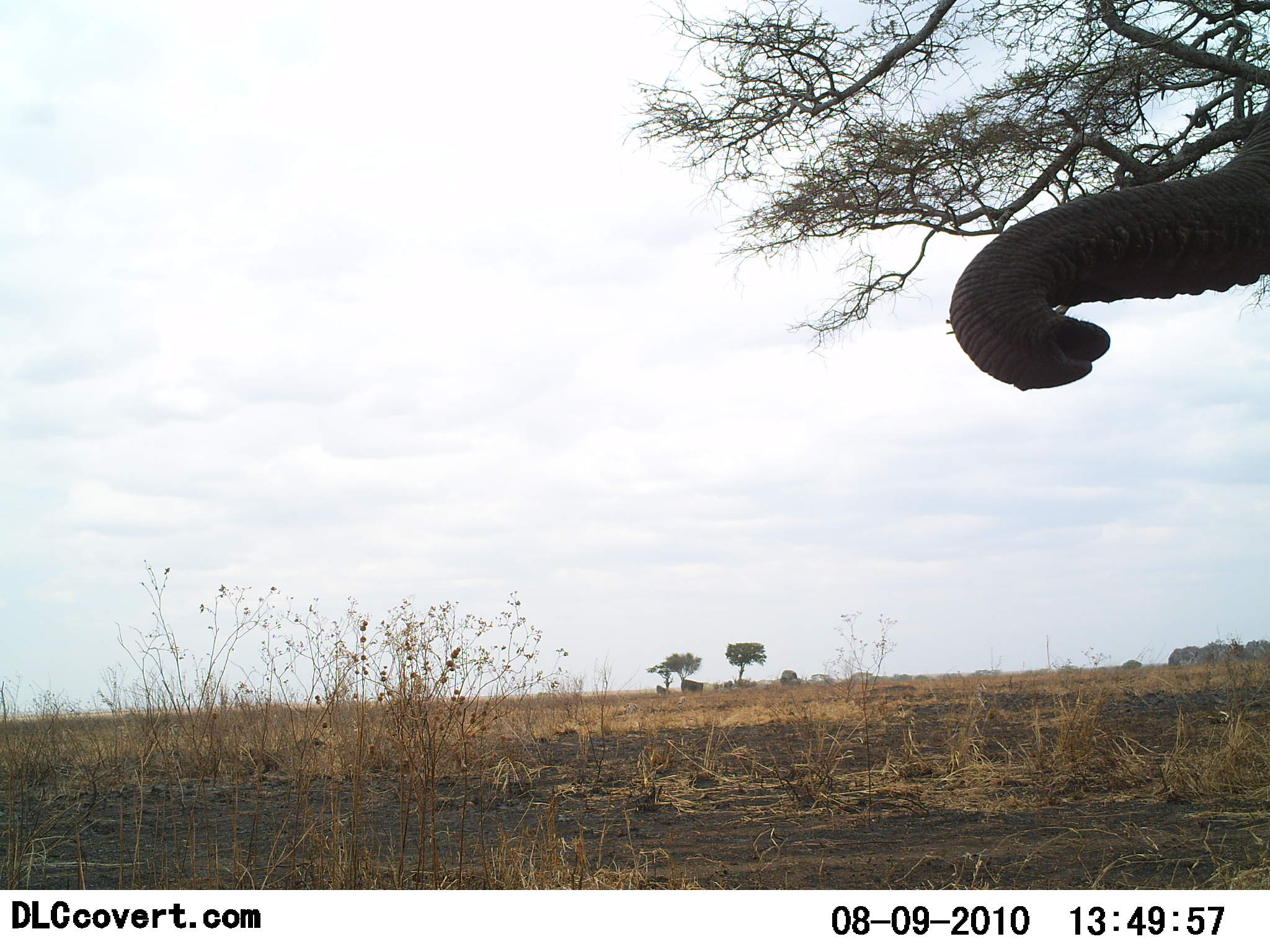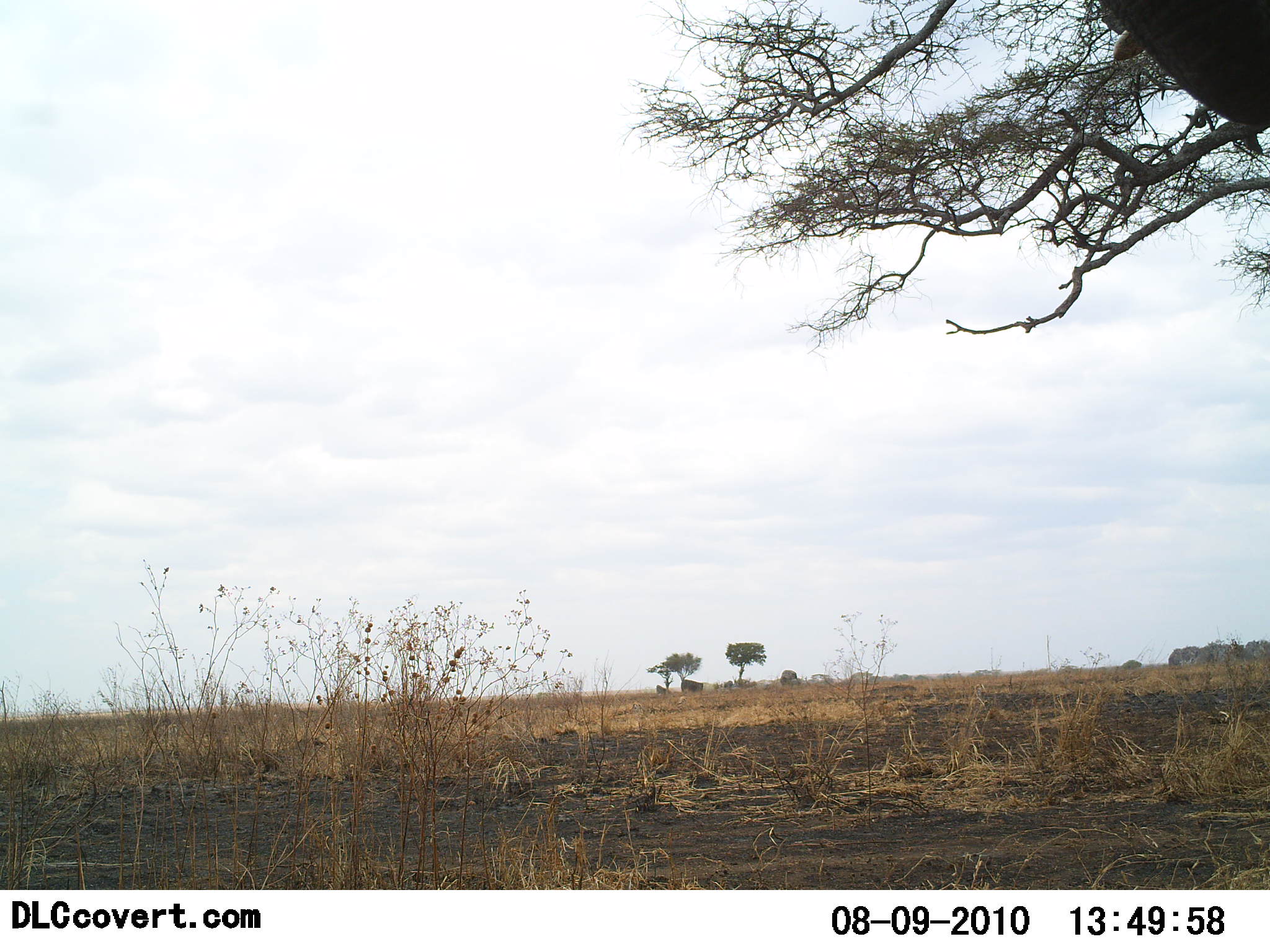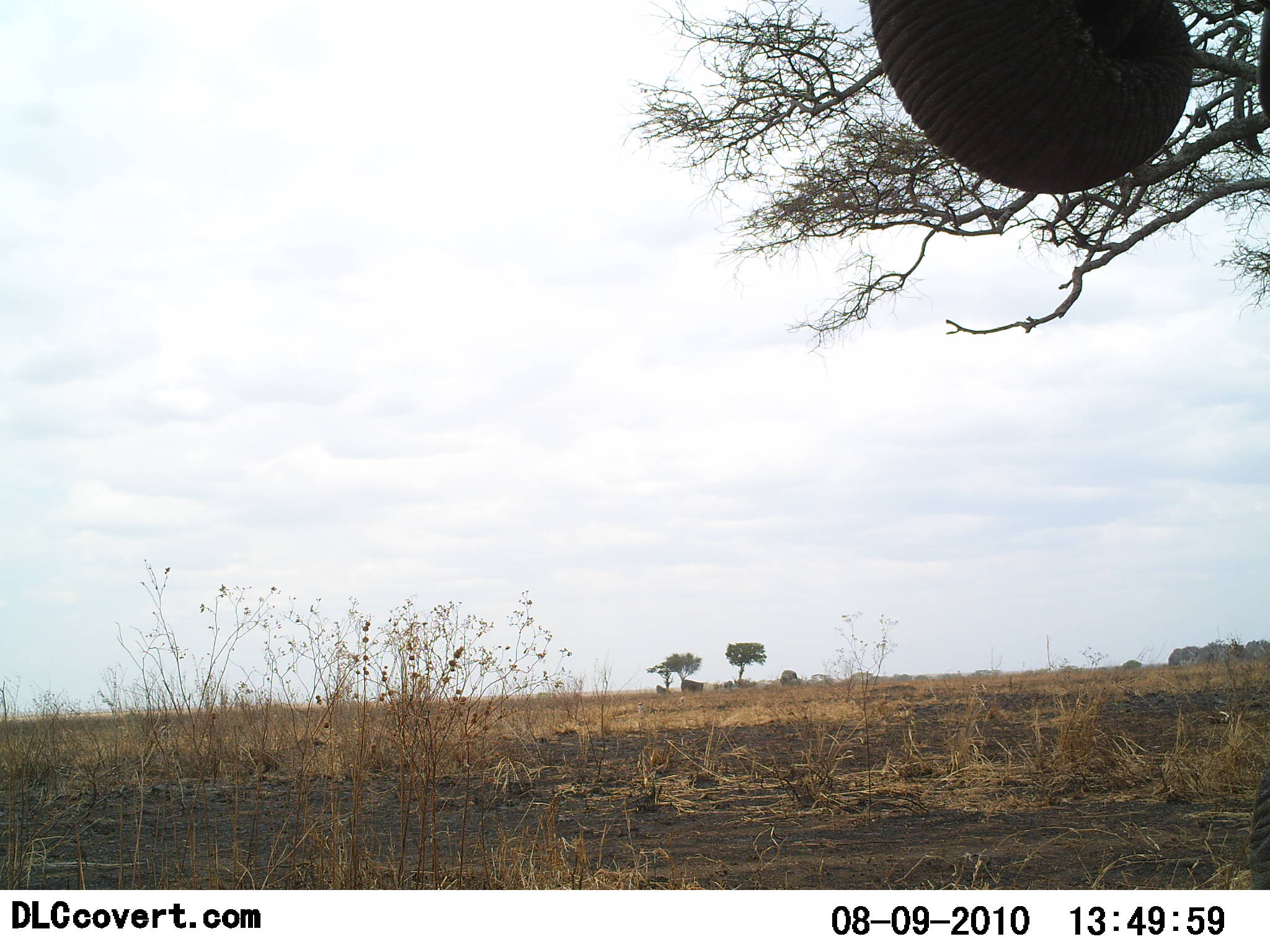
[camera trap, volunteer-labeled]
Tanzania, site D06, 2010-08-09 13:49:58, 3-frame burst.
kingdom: Animalia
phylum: Chordata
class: Mammalia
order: Proboscidea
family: Elephantidae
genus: Loxodonta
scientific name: Loxodonta africana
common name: african bush elephant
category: elephant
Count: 1.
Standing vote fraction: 33%.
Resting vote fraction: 0%.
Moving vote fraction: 40%.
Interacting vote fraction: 7%.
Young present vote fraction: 0%.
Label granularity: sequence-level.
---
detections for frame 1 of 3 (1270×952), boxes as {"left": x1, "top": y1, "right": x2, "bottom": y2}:
animal: {"left": 948, "top": 90, "right": 1270, "bottom": 392}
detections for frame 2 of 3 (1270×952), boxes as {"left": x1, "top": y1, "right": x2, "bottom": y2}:
animal: {"left": 1094, "top": 0, "right": 1270, "bottom": 128}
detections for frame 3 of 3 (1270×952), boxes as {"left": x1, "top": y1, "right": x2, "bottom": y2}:
animal: {"left": 867, "top": 0, "right": 1270, "bottom": 195}